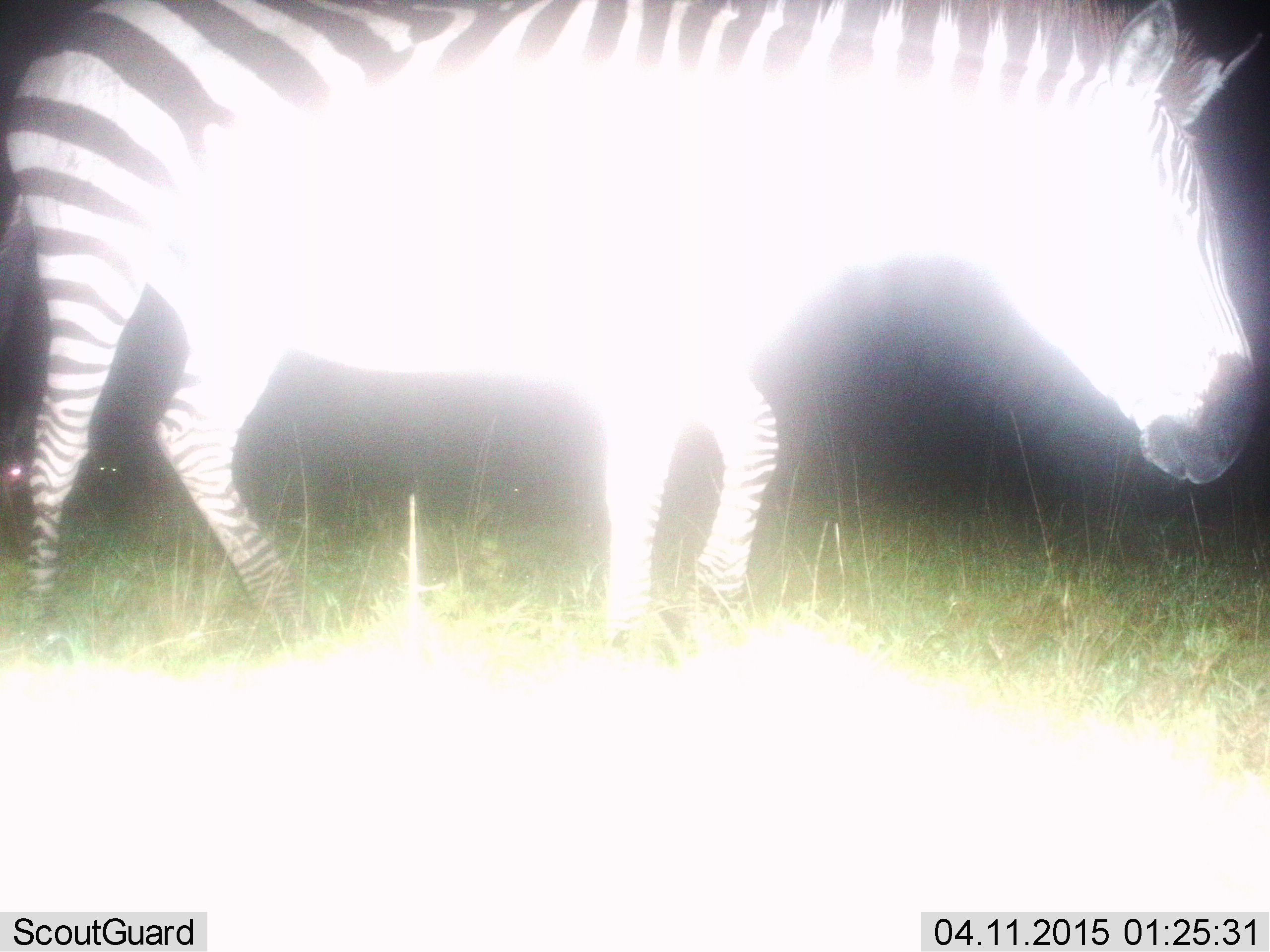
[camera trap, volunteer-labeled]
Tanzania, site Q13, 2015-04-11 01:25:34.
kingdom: Animalia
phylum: Chordata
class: Mammalia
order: Perissodactyla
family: Equidae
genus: Equus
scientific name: Equus quagga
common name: plains zebra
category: zebra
Zebra (plains zebra) (Equus quagga), count 1. Behavior (volunteer vote fractions): standing 20%, resting 0%, moving 80%, interacting 0%. Young present (vote fraction): 0%. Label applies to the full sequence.